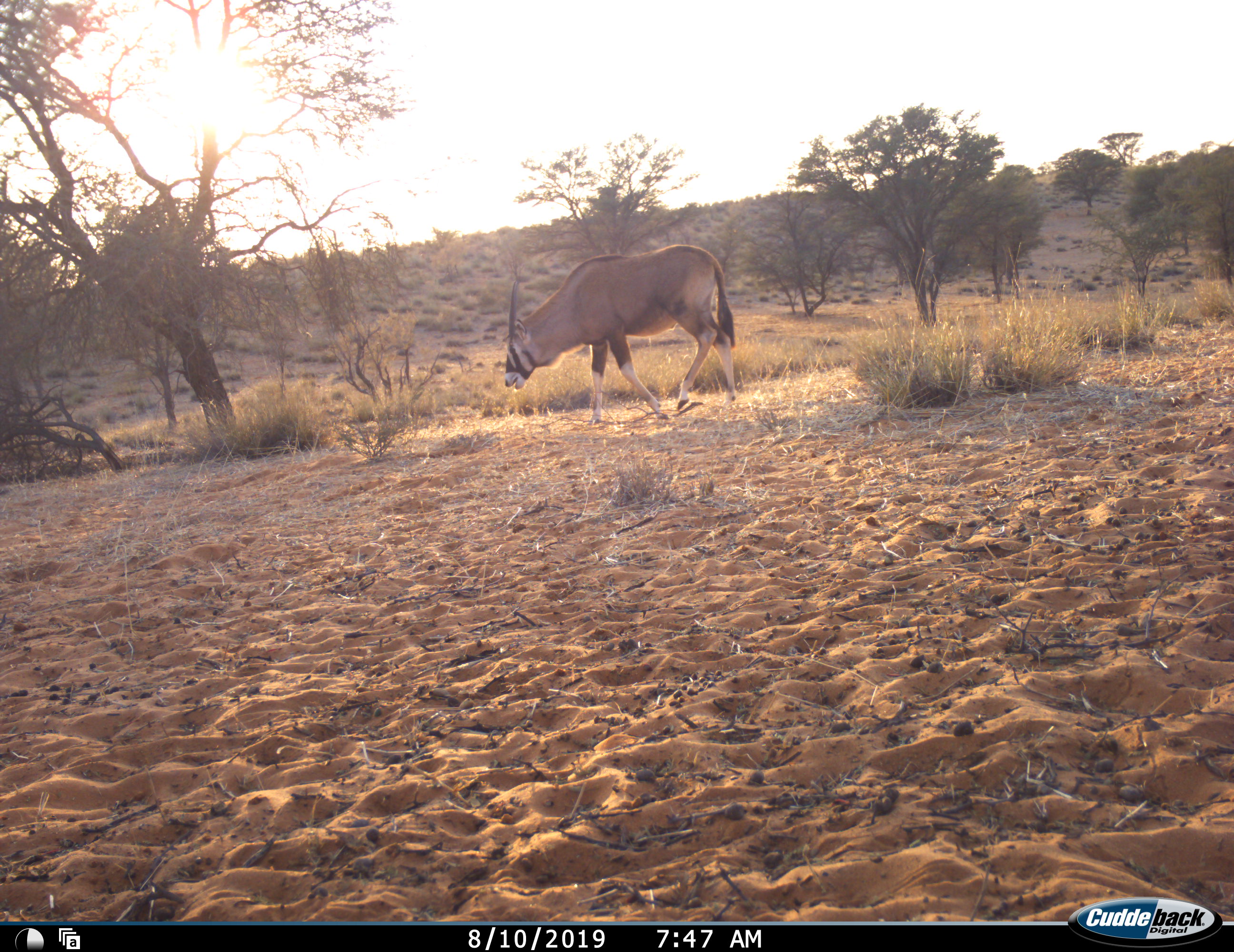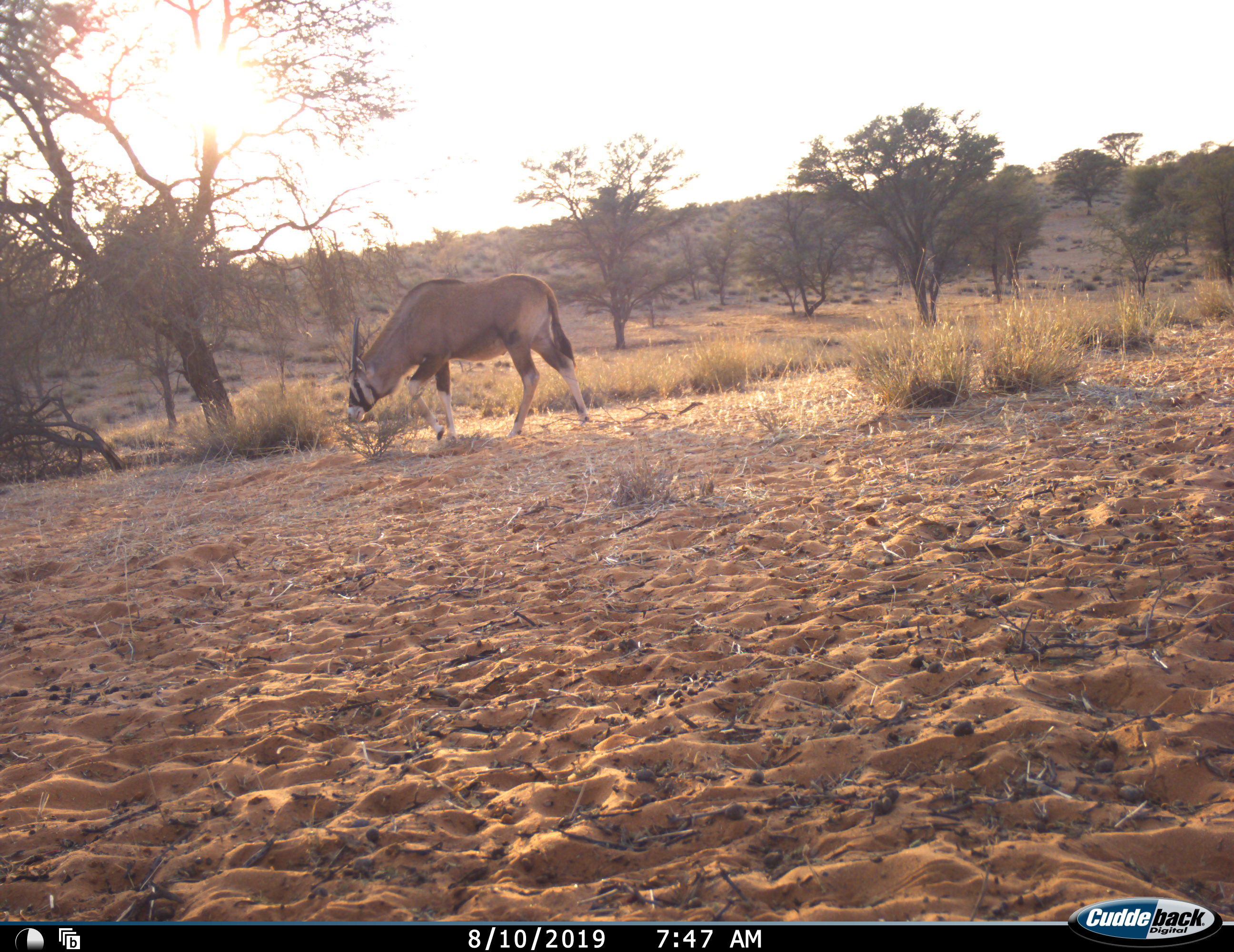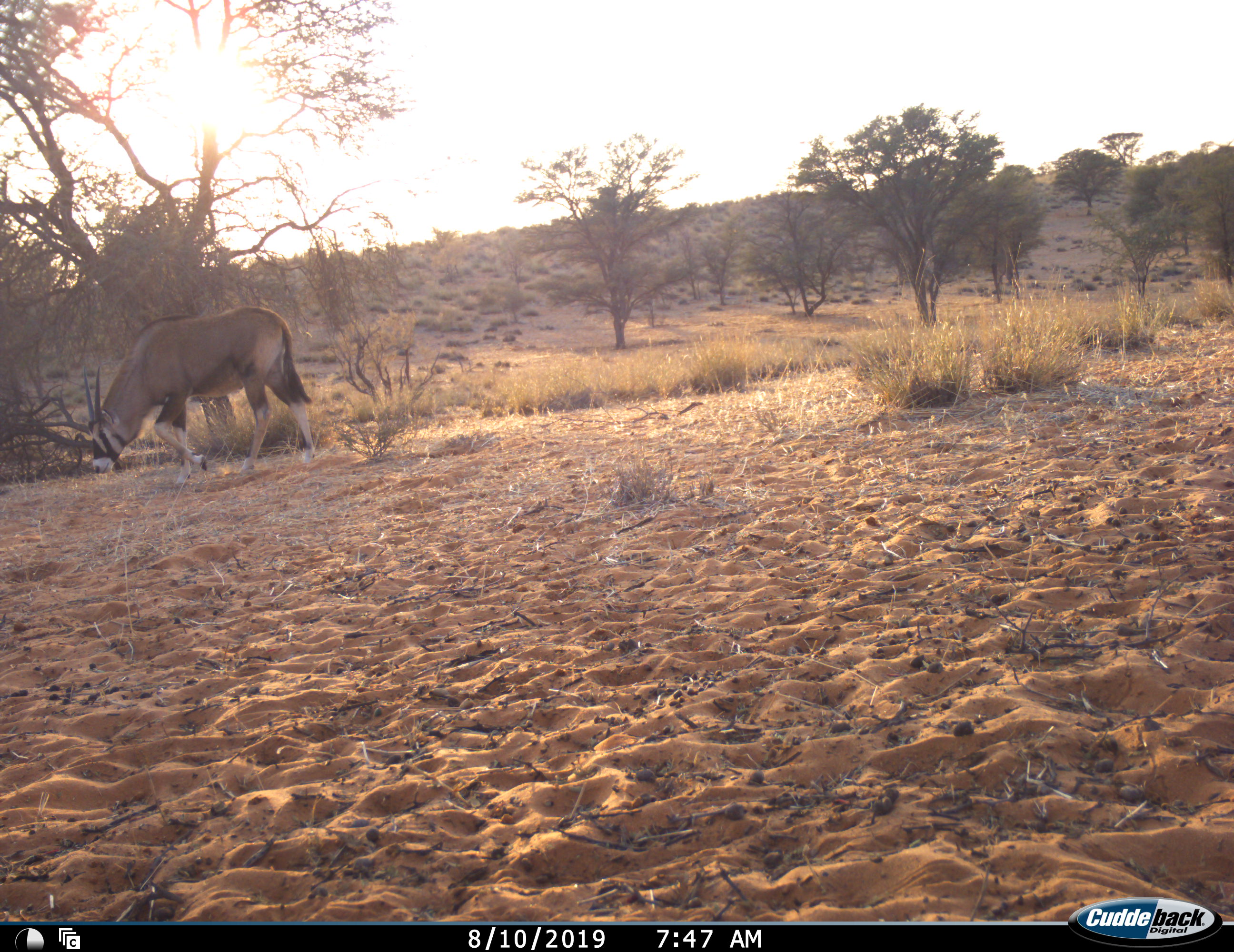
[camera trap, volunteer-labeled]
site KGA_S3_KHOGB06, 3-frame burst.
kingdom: Animalia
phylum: Chordata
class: Mammalia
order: Artiodactyla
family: Bovidae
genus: Oryx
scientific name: Oryx gazella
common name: gemsbok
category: oryx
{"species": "oryx (gemsbok) (Oryx gazella)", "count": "1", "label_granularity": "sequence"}